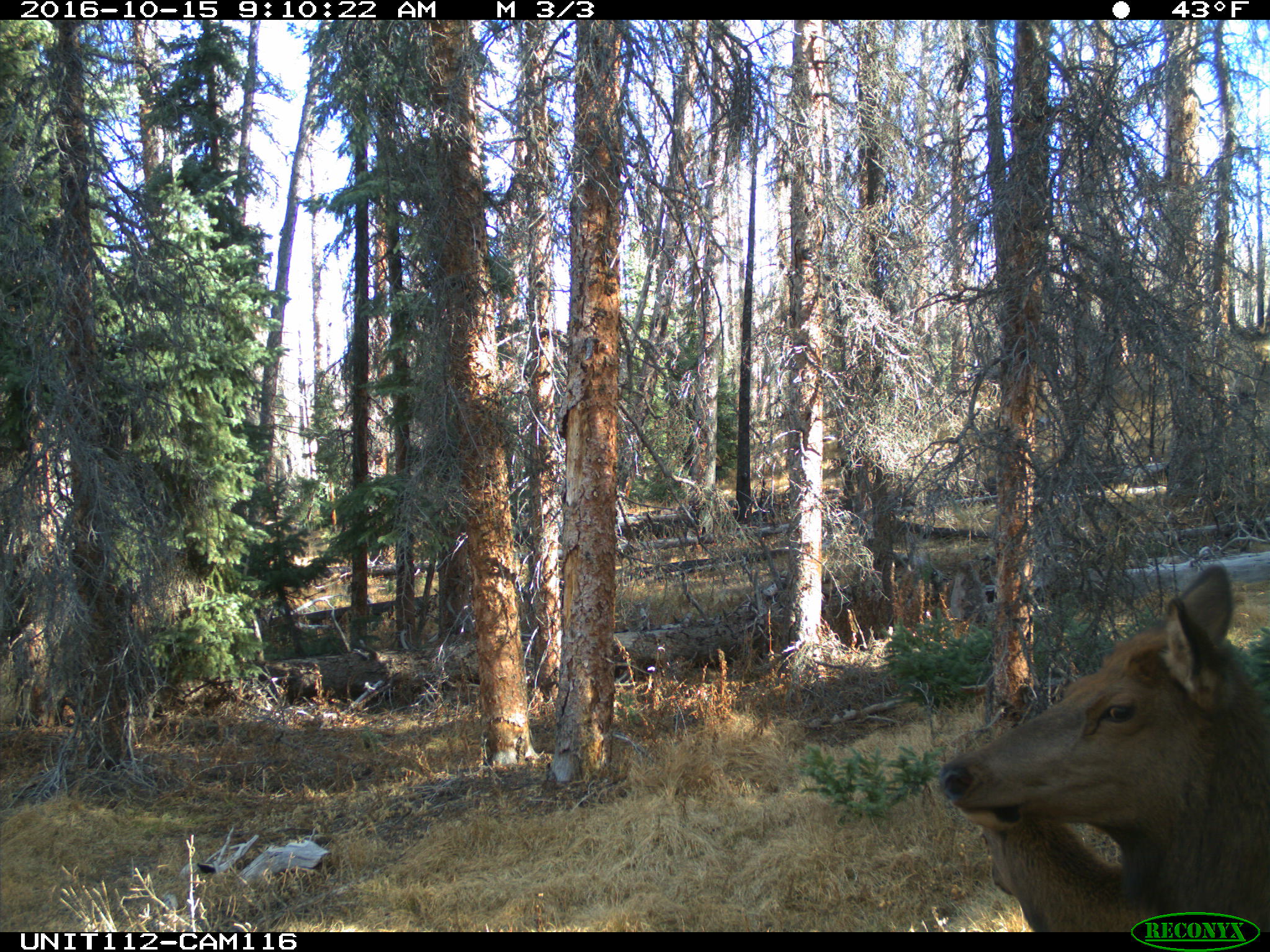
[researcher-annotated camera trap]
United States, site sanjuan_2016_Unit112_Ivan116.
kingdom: Animalia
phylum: Chordata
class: Mammalia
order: Artiodactyla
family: Cervidae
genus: Cervus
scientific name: Cervus elaphus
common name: red deer